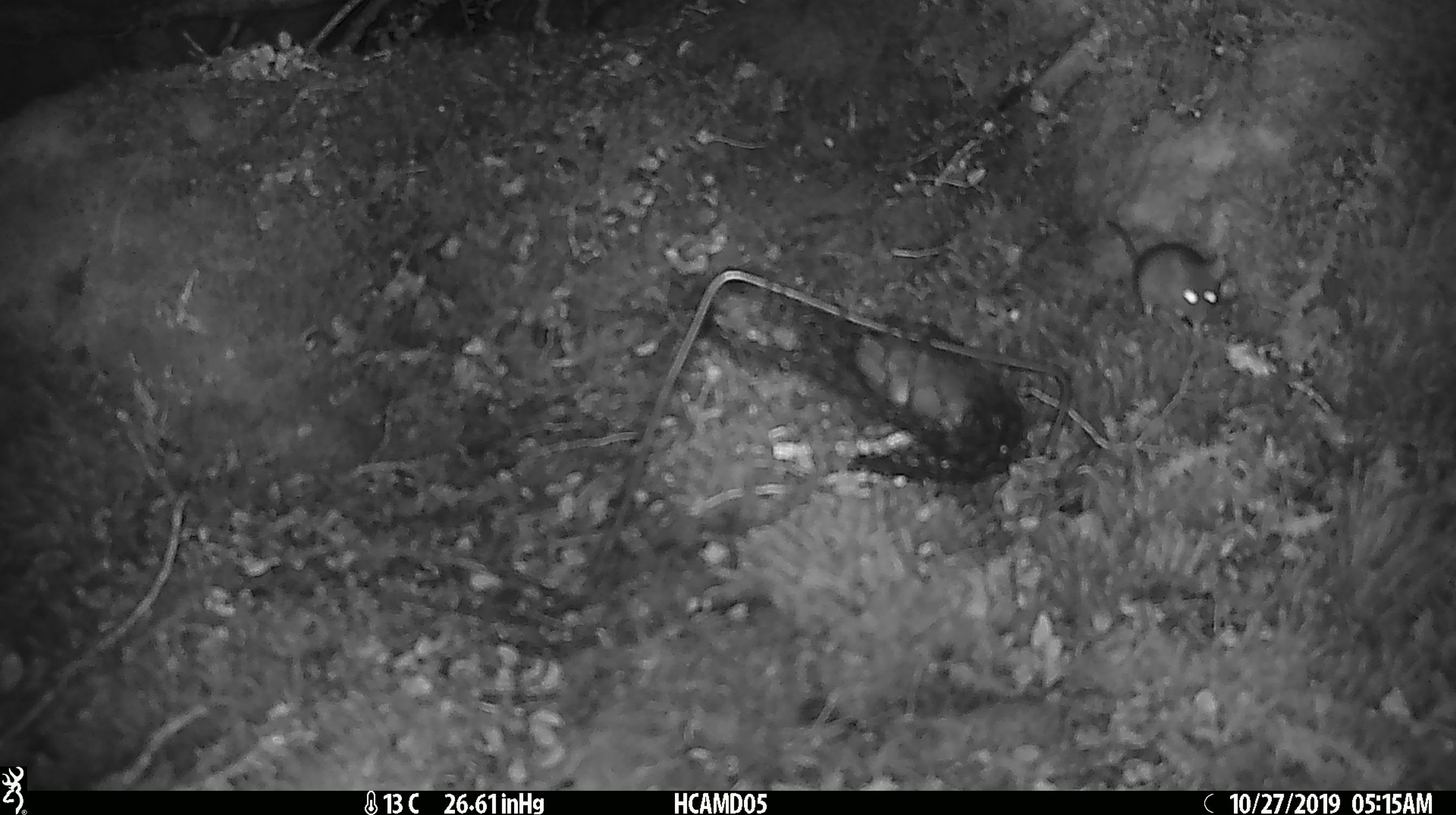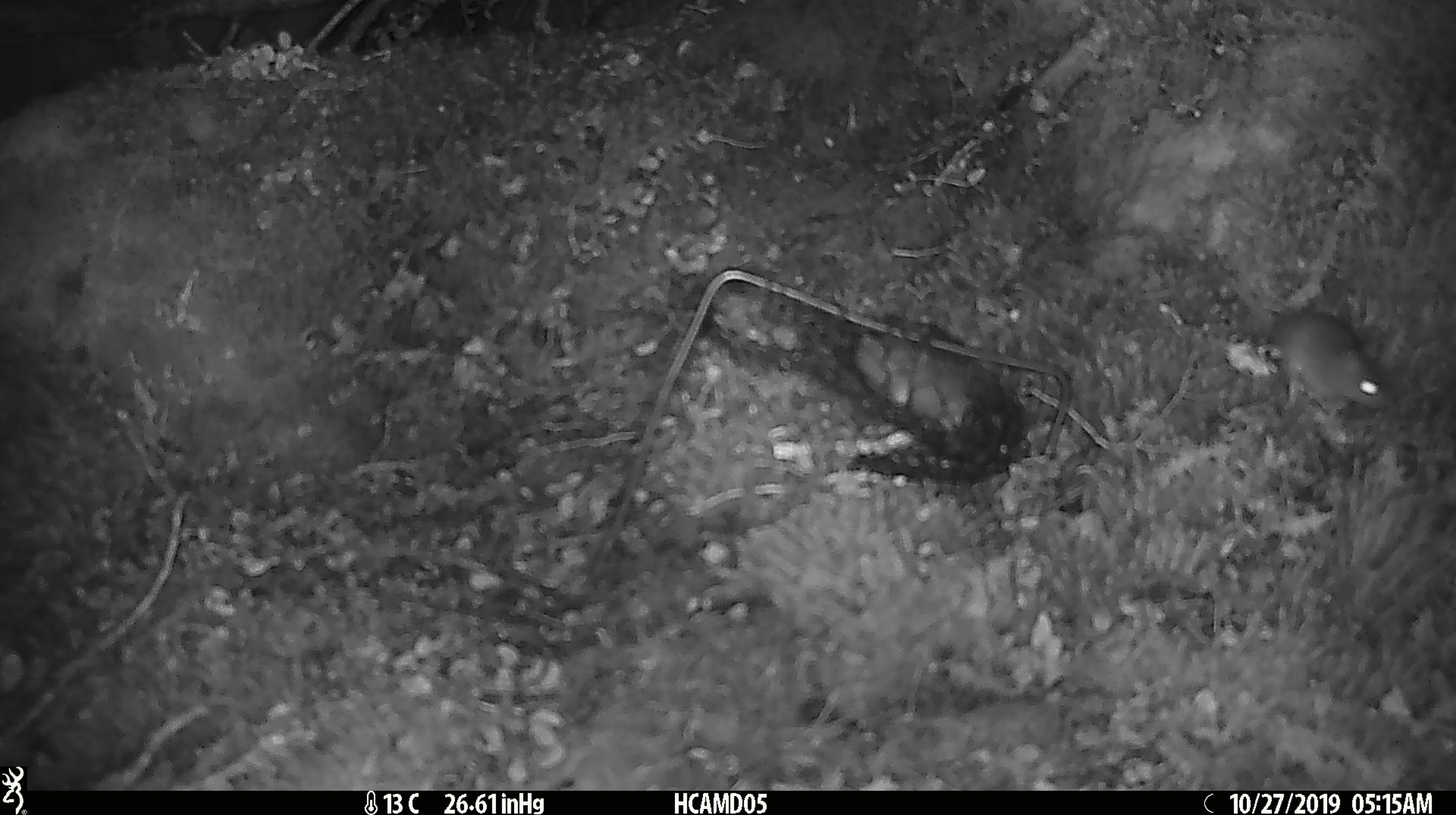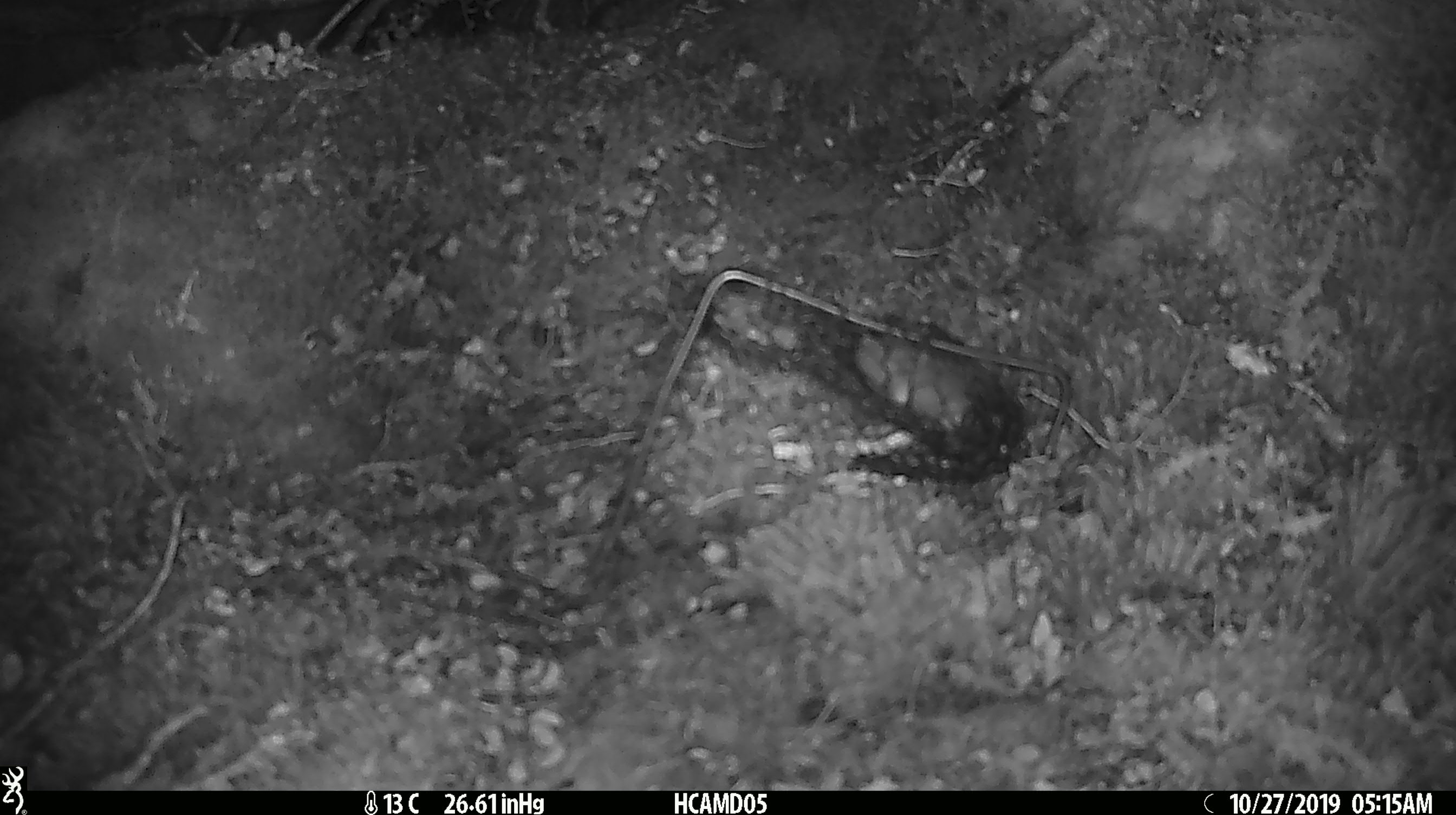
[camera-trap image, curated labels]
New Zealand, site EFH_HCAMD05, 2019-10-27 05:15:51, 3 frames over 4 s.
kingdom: Animalia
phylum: Chordata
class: Mammalia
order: Rodentia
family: Muridae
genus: Mus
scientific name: Mus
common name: mouse